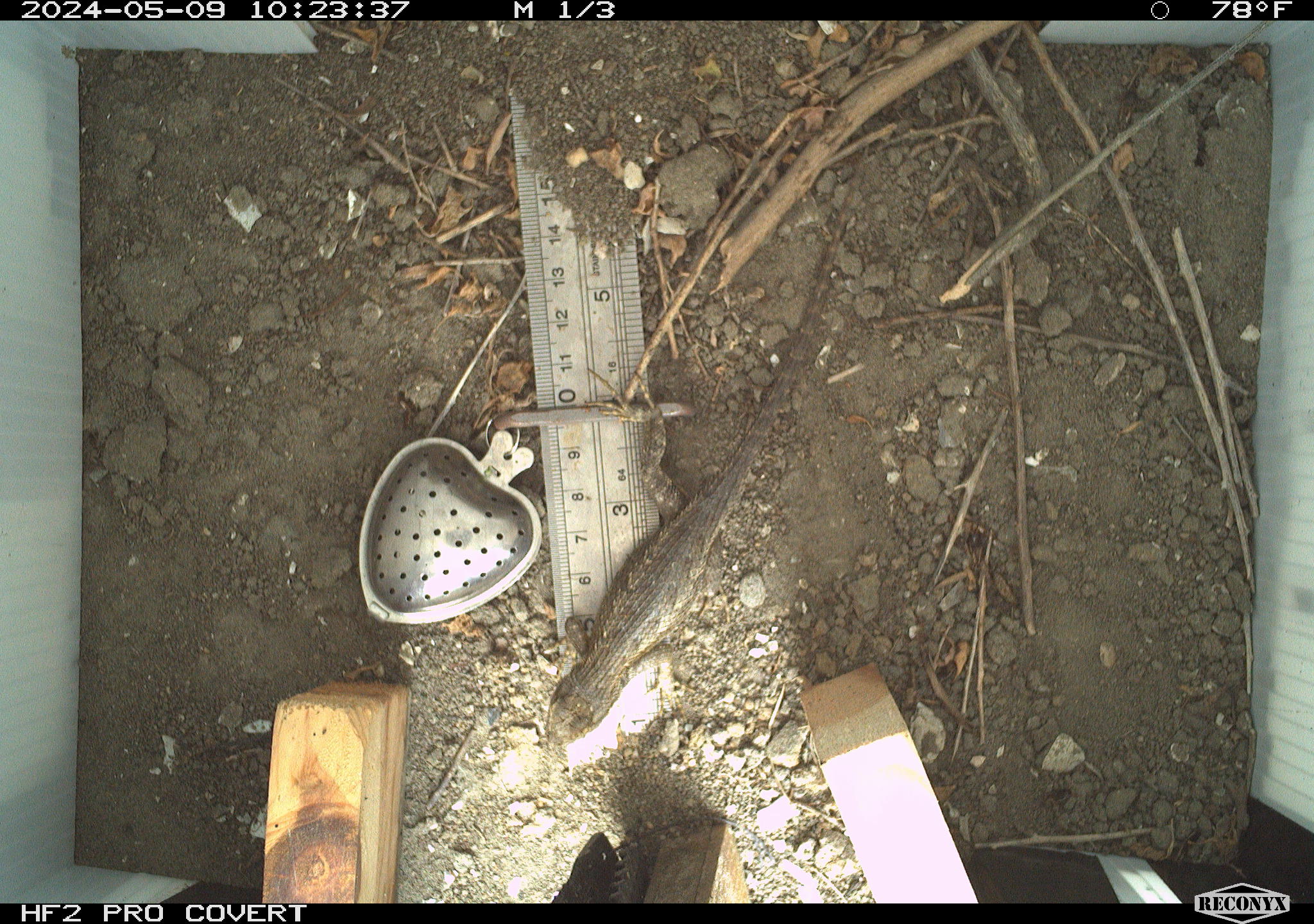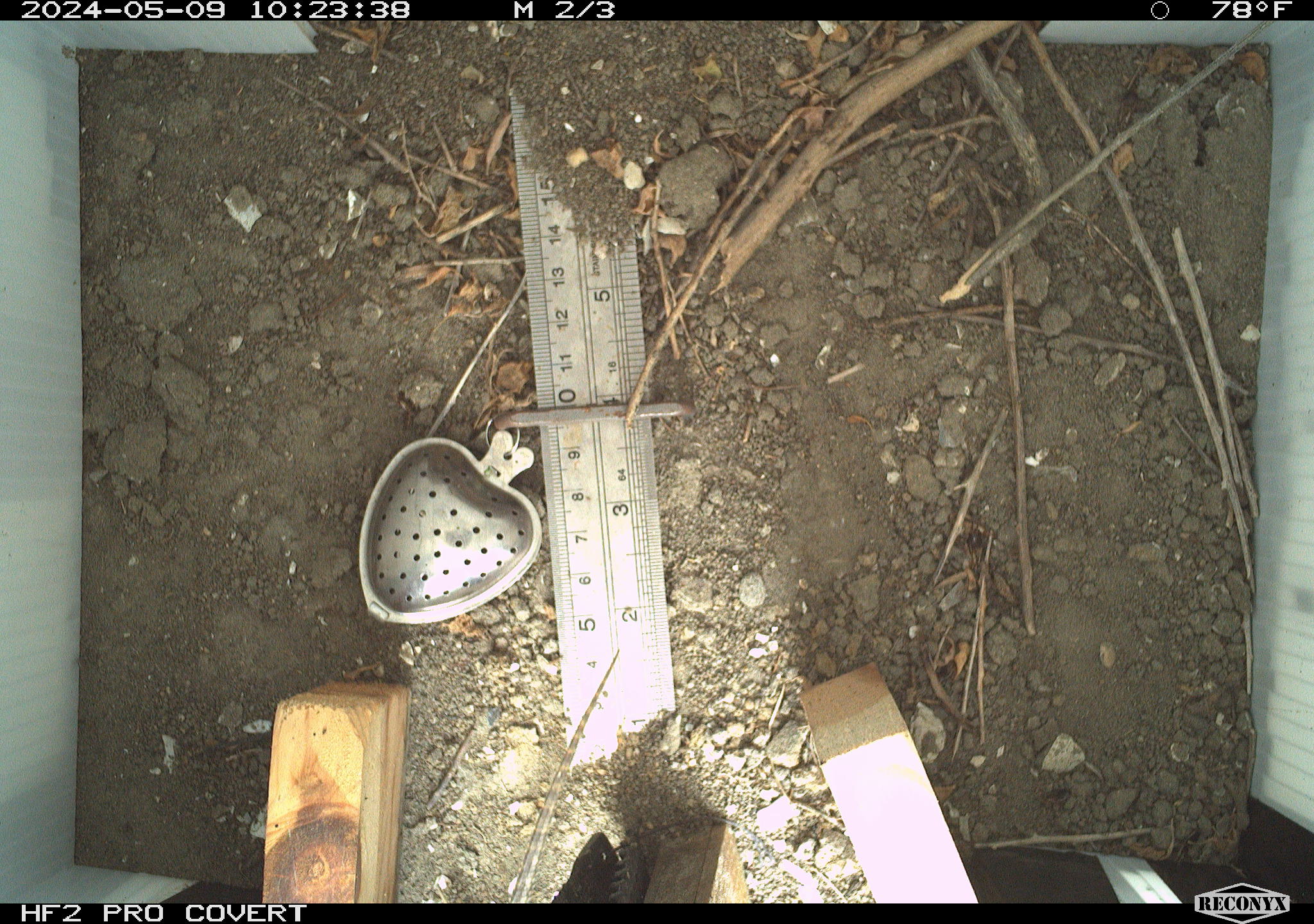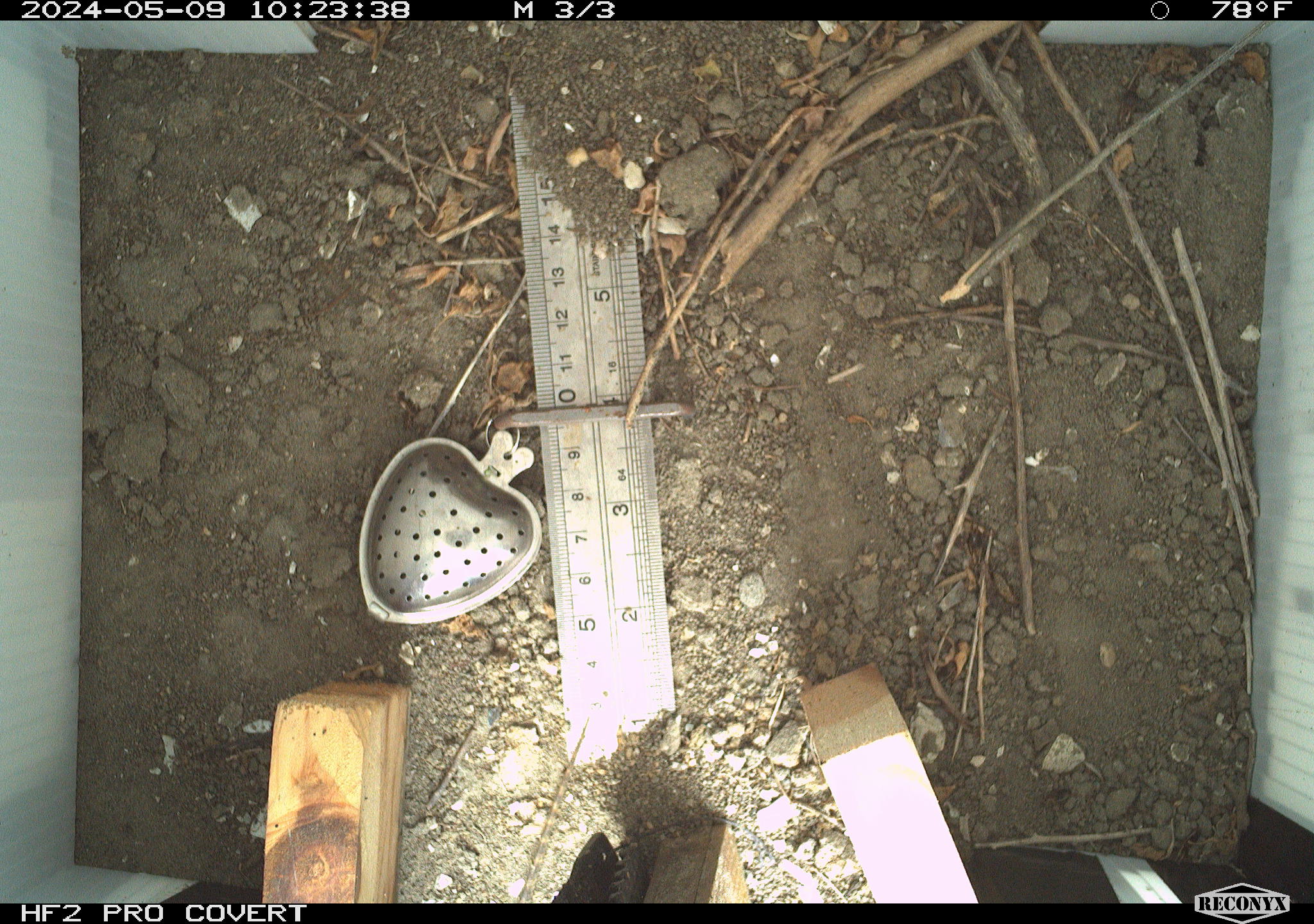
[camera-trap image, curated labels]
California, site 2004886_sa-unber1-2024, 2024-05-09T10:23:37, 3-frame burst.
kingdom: Animalia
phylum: Chordata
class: Reptilia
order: Squamata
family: Phrynosomatidae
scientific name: Phrynosomatidae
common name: phrynosomatid lizards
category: phrynosomatidae family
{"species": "phrynosomatidae family (phrynosomatid lizards) (Phrynosomatidae)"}